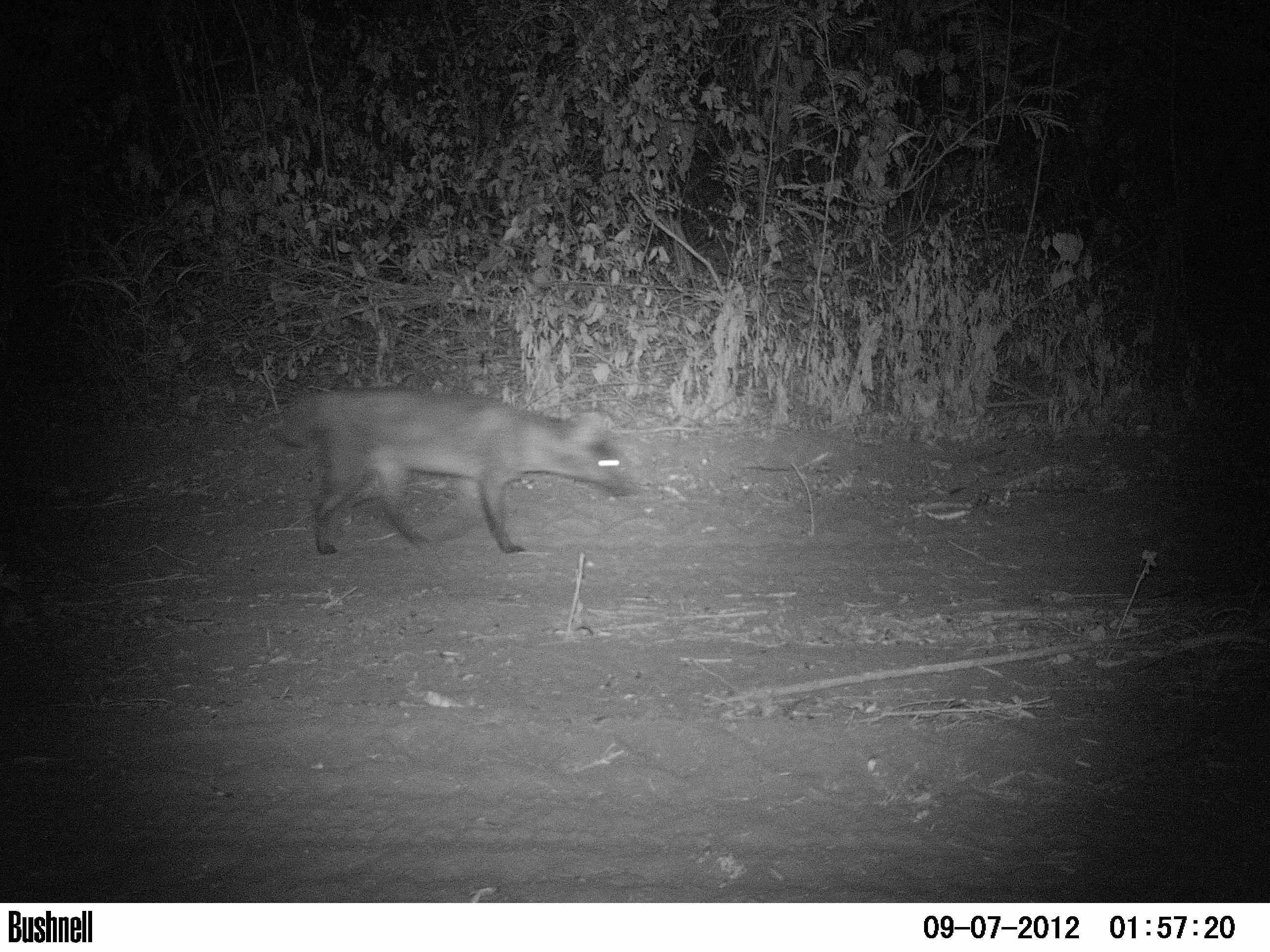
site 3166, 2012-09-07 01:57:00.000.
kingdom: Animalia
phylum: Chordata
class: Mammalia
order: Carnivora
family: Canidae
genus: Cerdocyon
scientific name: Cerdocyon thous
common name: crab-eating fox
Cerdocyon thous (crab-eating fox), count 1.